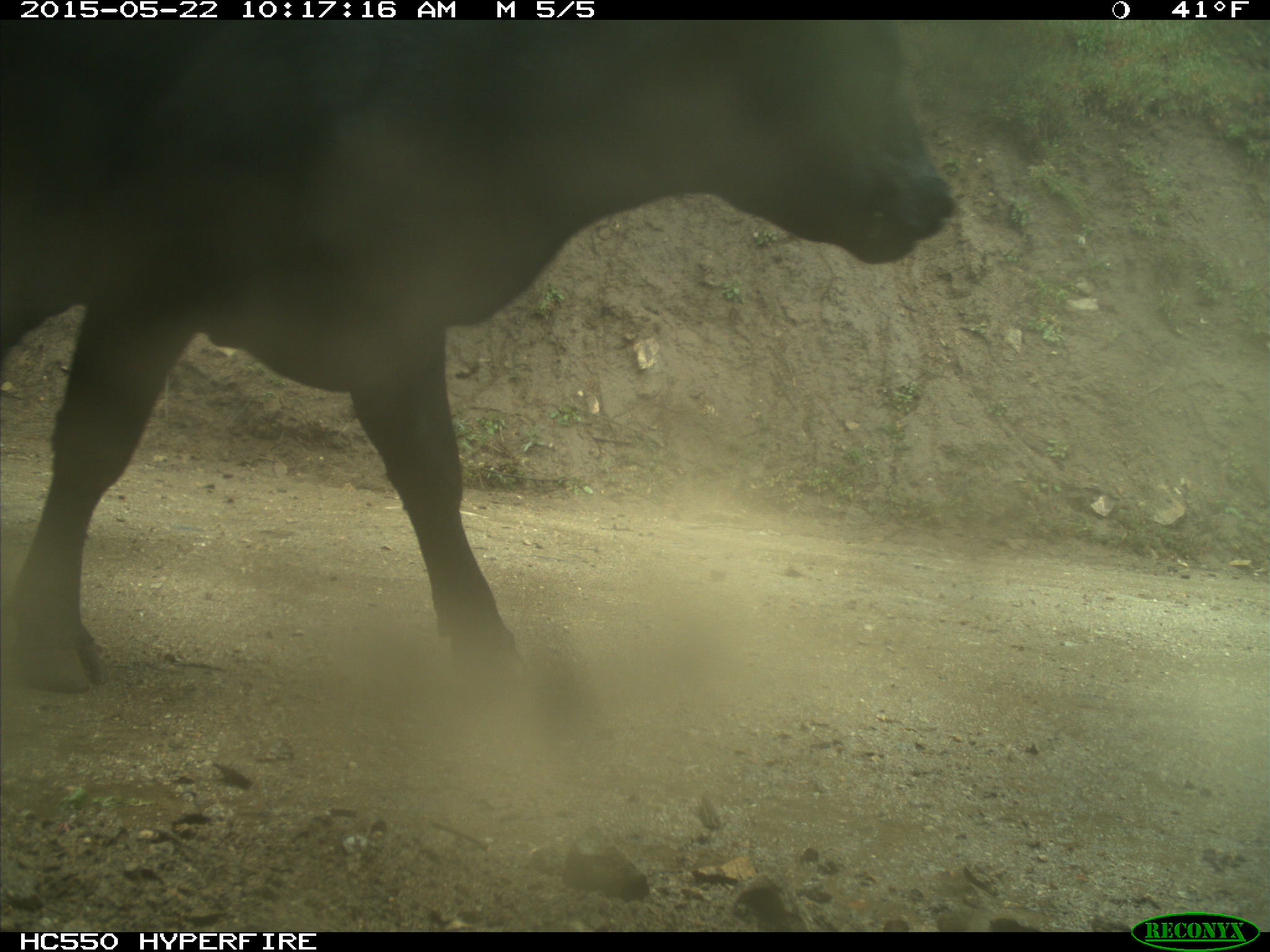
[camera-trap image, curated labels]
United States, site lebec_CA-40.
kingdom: Animalia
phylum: Chordata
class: Mammalia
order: Artiodactyla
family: Bovidae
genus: Bos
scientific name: Bos taurus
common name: domestic cow